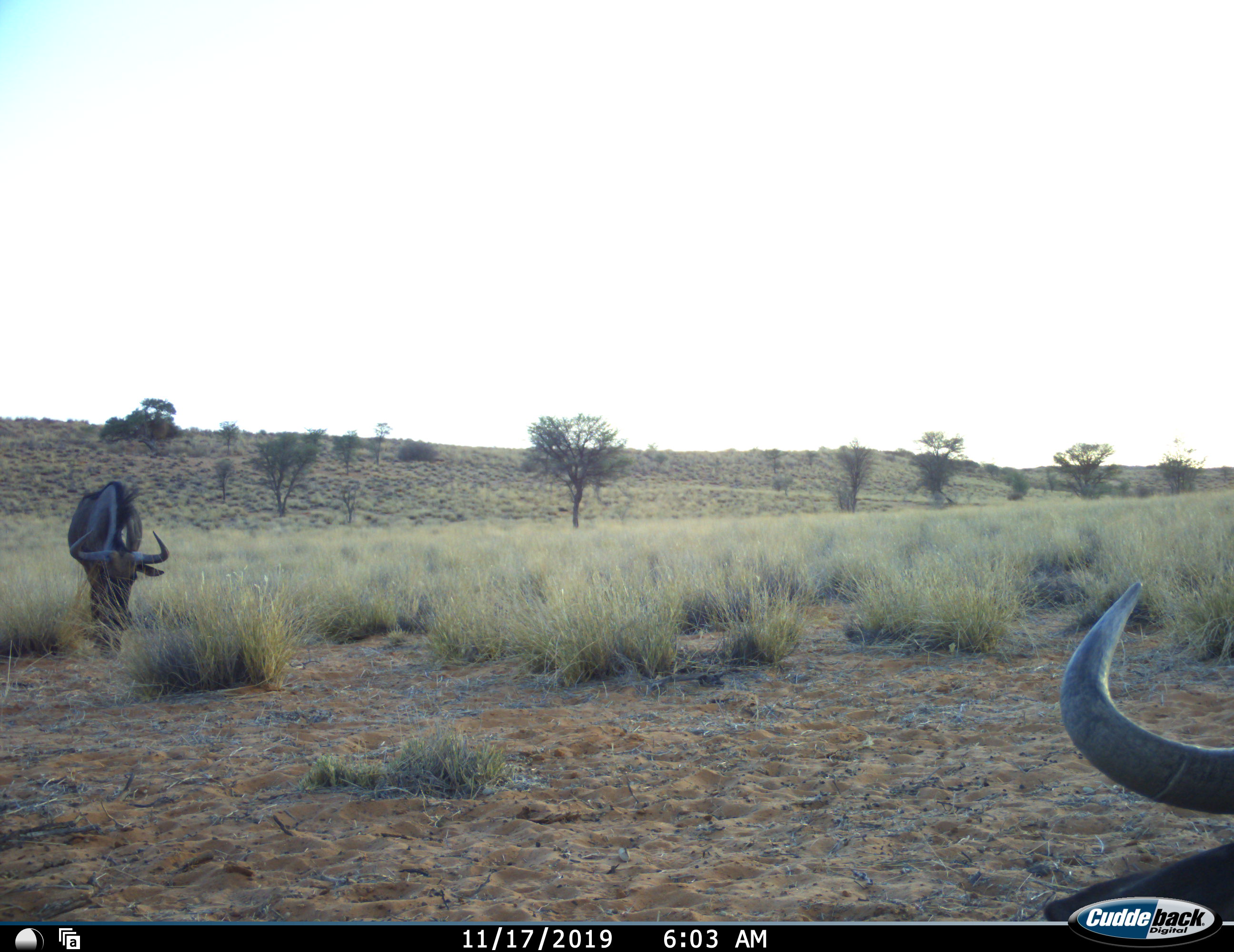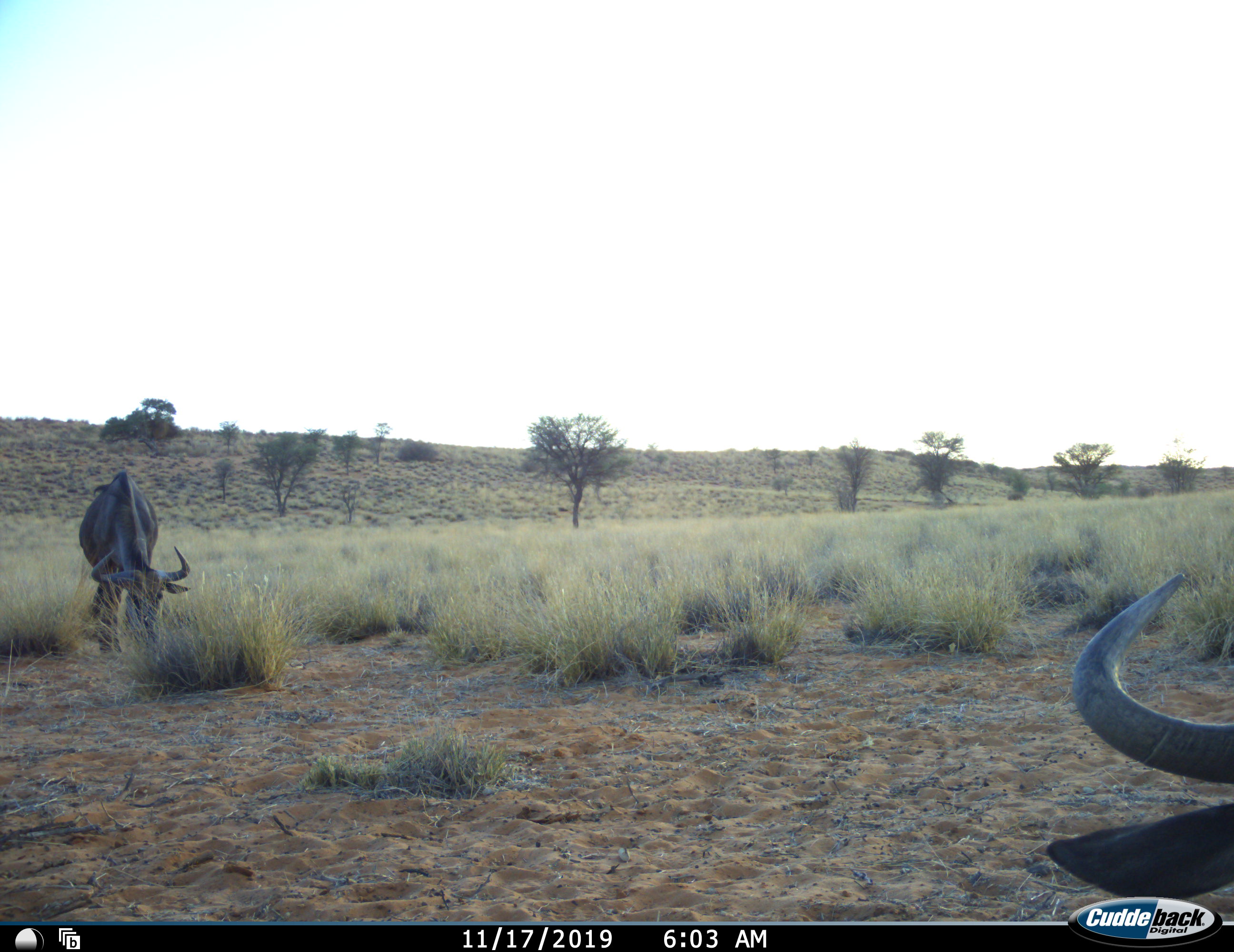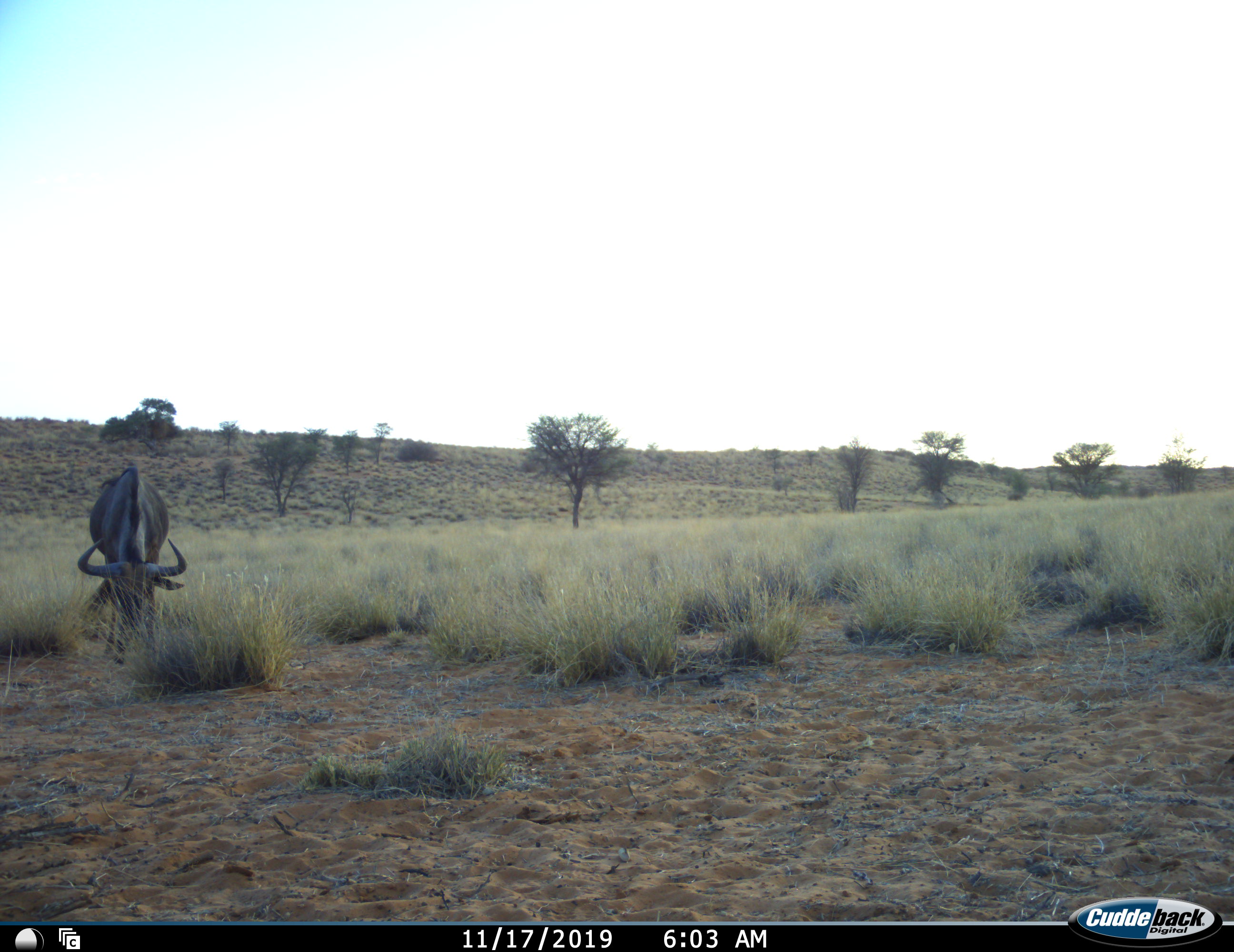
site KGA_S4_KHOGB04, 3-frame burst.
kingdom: Animalia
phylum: Chordata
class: Mammalia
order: Artiodactyla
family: Bovidae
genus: Connochaetes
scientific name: Connochaetes taurinus taurinus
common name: blue wildebeest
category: wildebeestblue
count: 2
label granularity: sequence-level